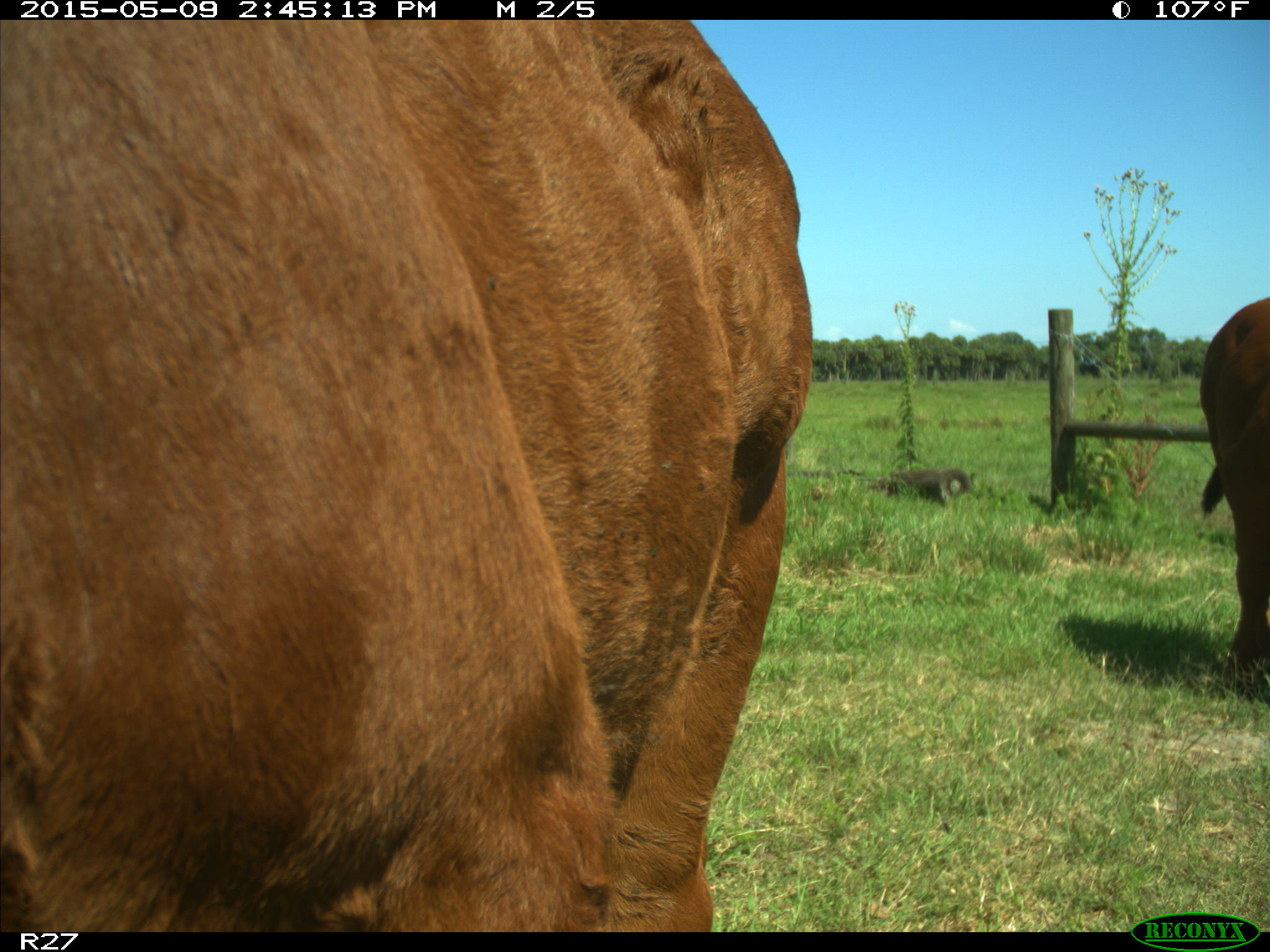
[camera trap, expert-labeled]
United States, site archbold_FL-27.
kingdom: Animalia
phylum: Chordata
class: Mammalia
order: Artiodactyla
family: Bovidae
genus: Bos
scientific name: Bos taurus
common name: domestic cow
Bos taurus (domestic cow).